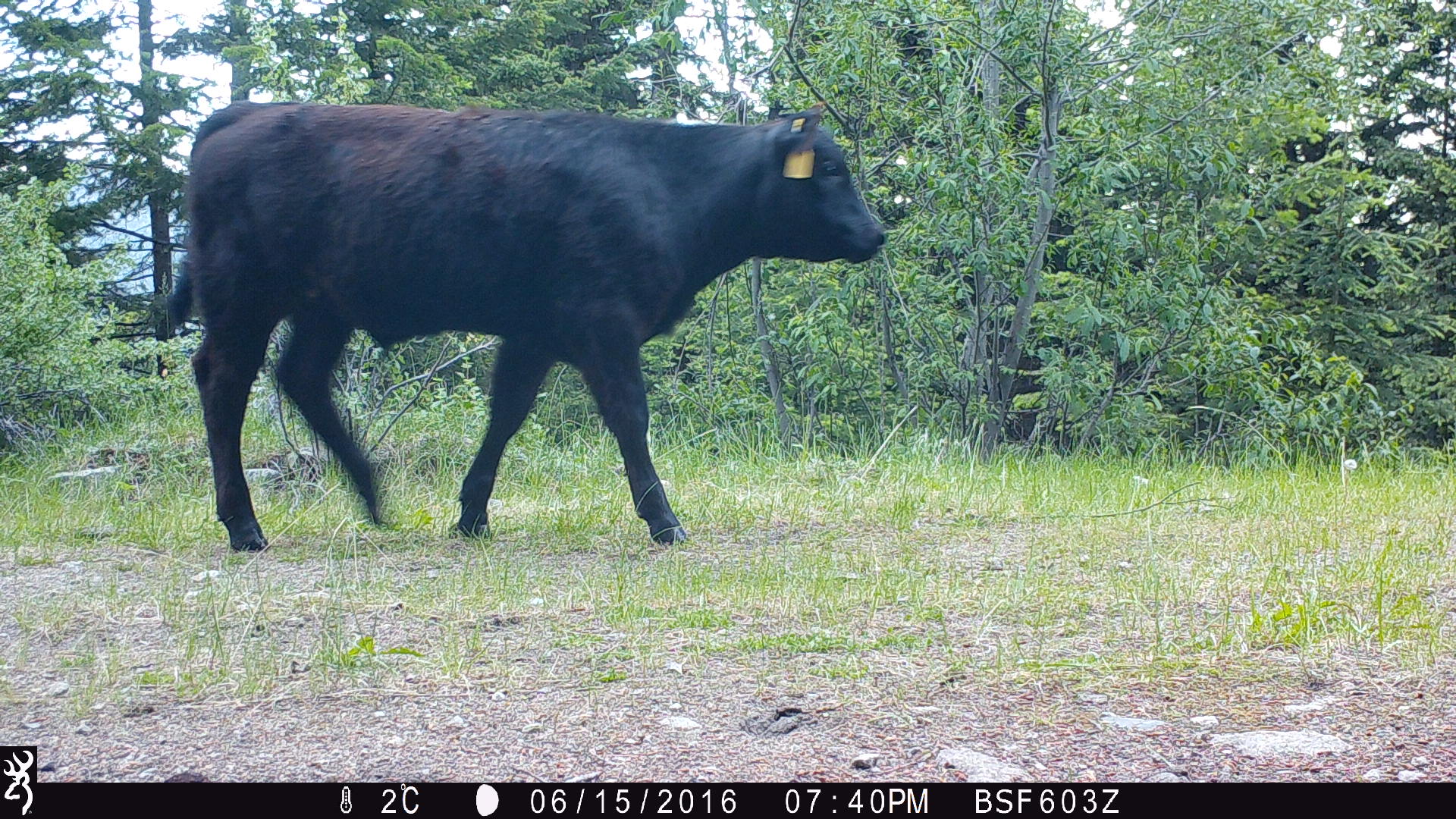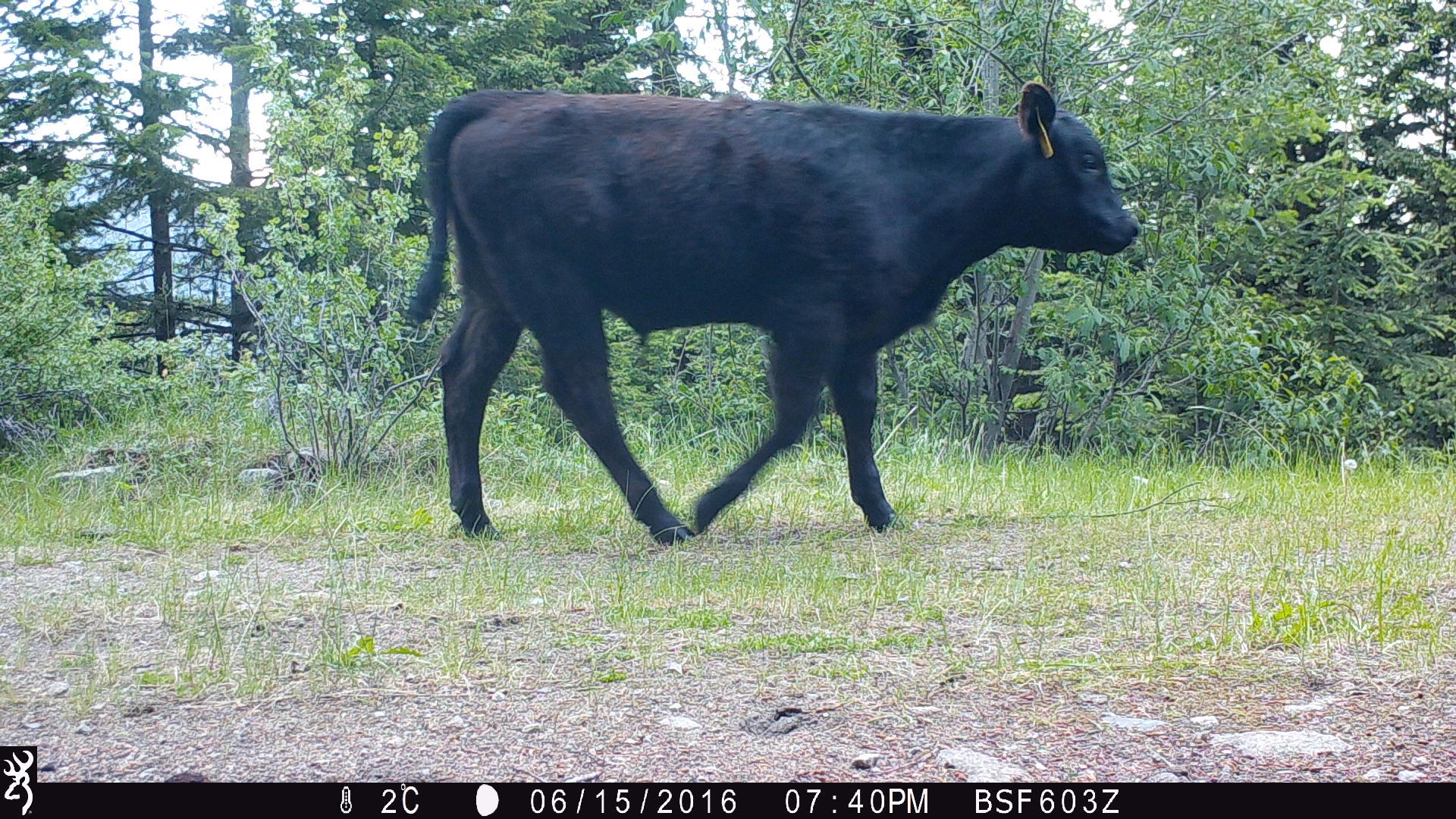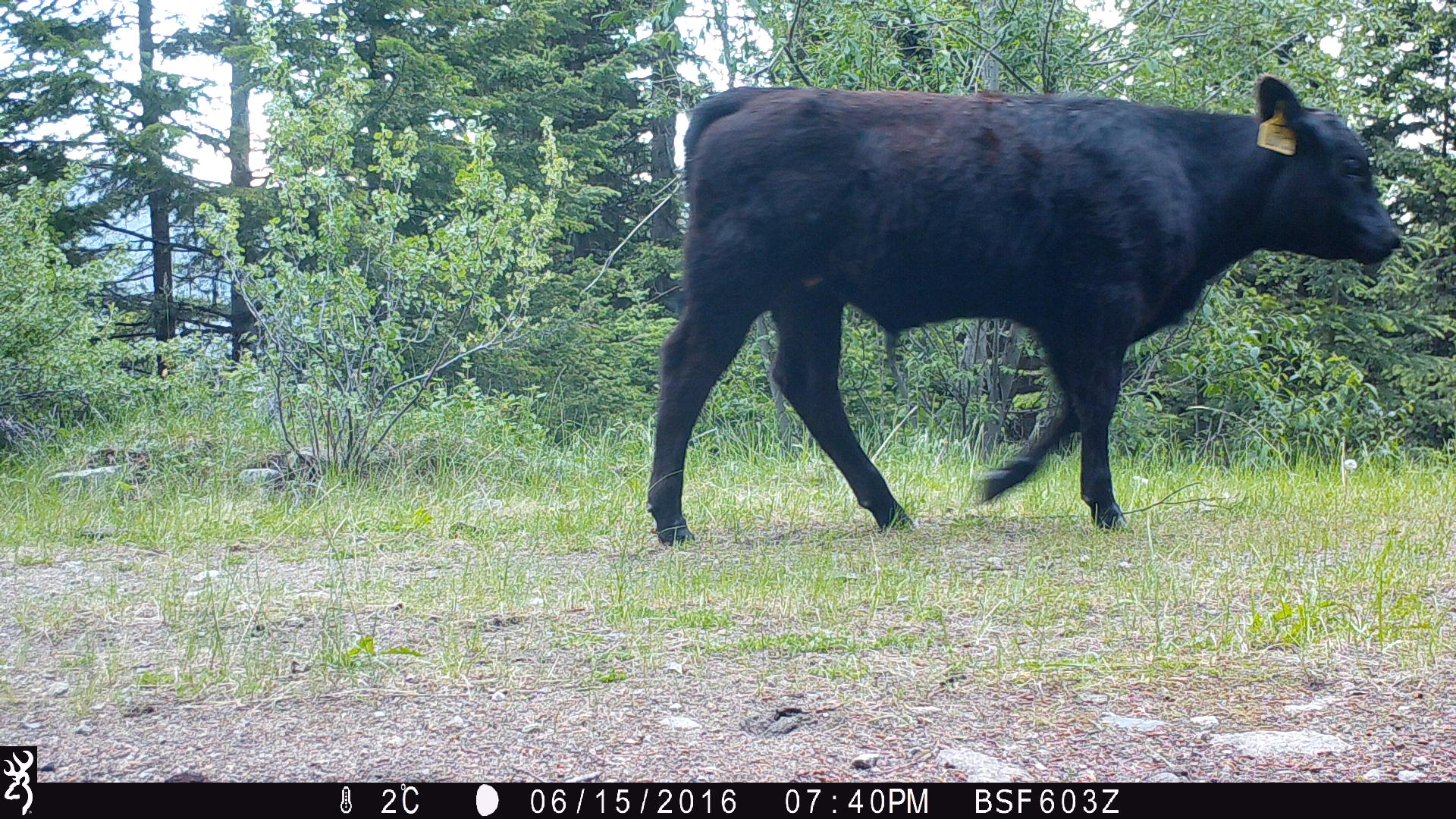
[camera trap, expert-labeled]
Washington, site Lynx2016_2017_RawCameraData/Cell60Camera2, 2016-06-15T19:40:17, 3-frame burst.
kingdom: Animalia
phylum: Chordata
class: Mammalia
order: Artiodactyla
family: Bovidae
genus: Bos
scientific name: Bos taurus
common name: domestic cattle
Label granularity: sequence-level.